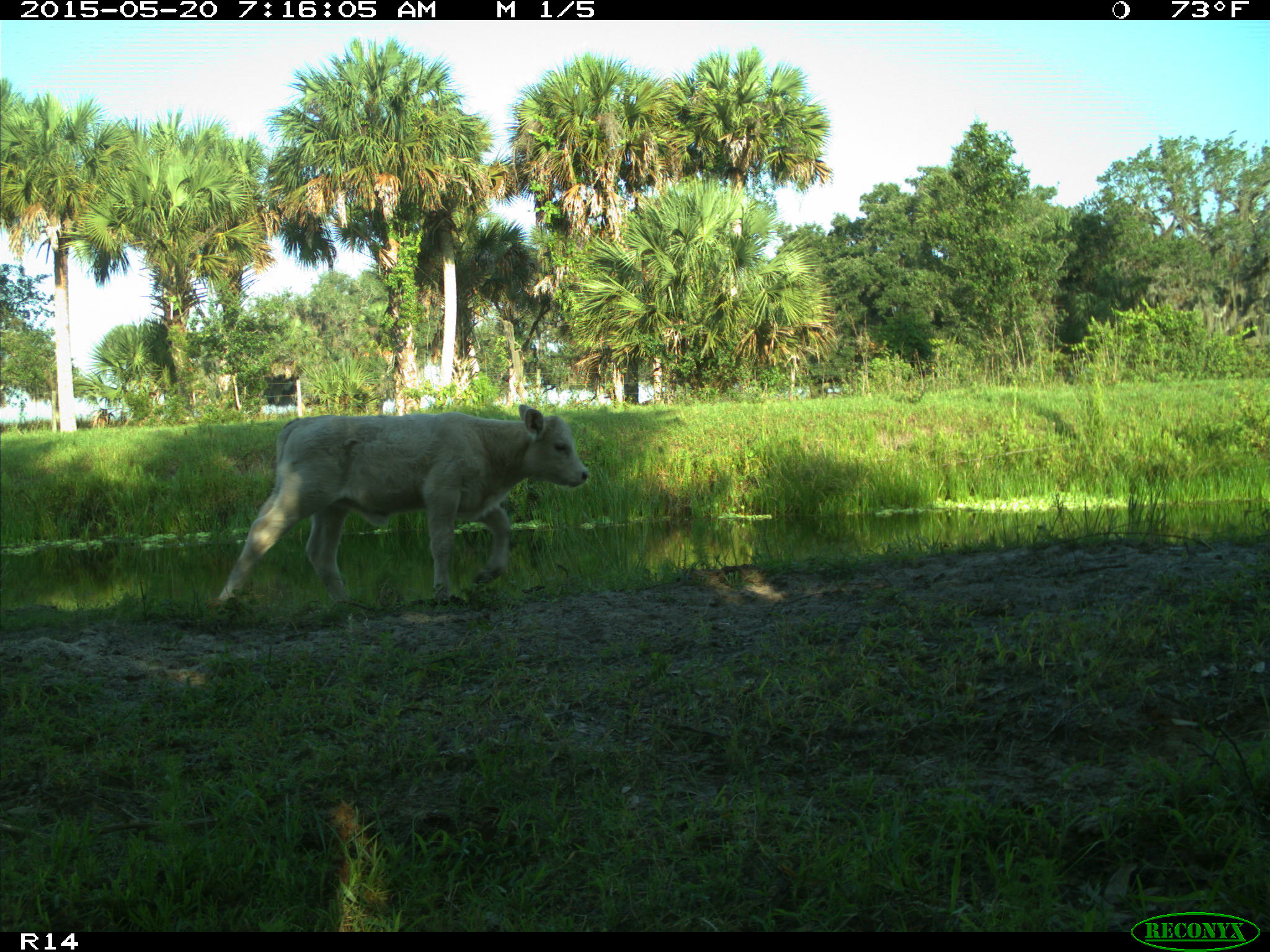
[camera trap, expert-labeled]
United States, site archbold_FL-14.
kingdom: Animalia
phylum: Chordata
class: Mammalia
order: Artiodactyla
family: Bovidae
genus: Bos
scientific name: Bos taurus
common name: domestic cow